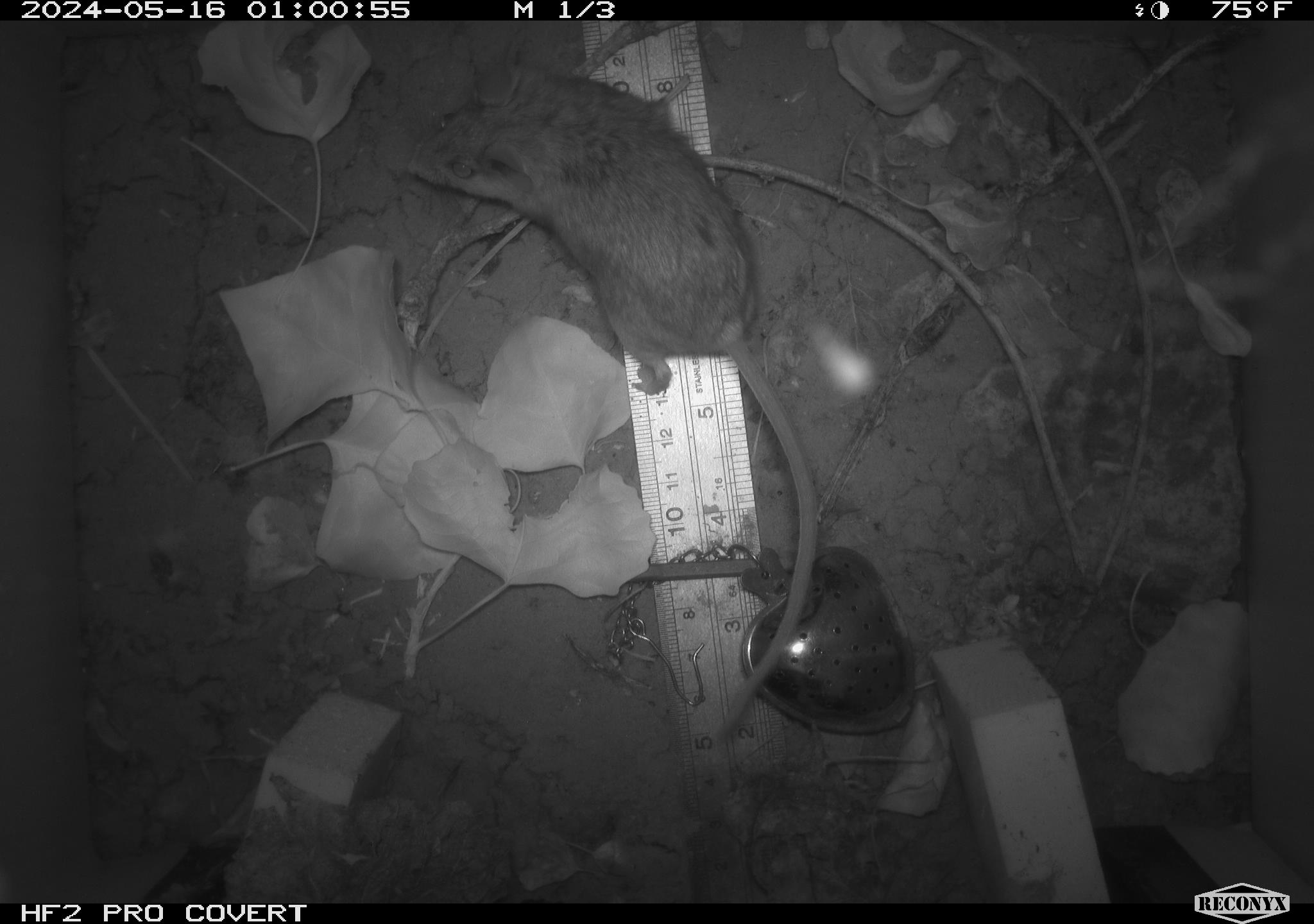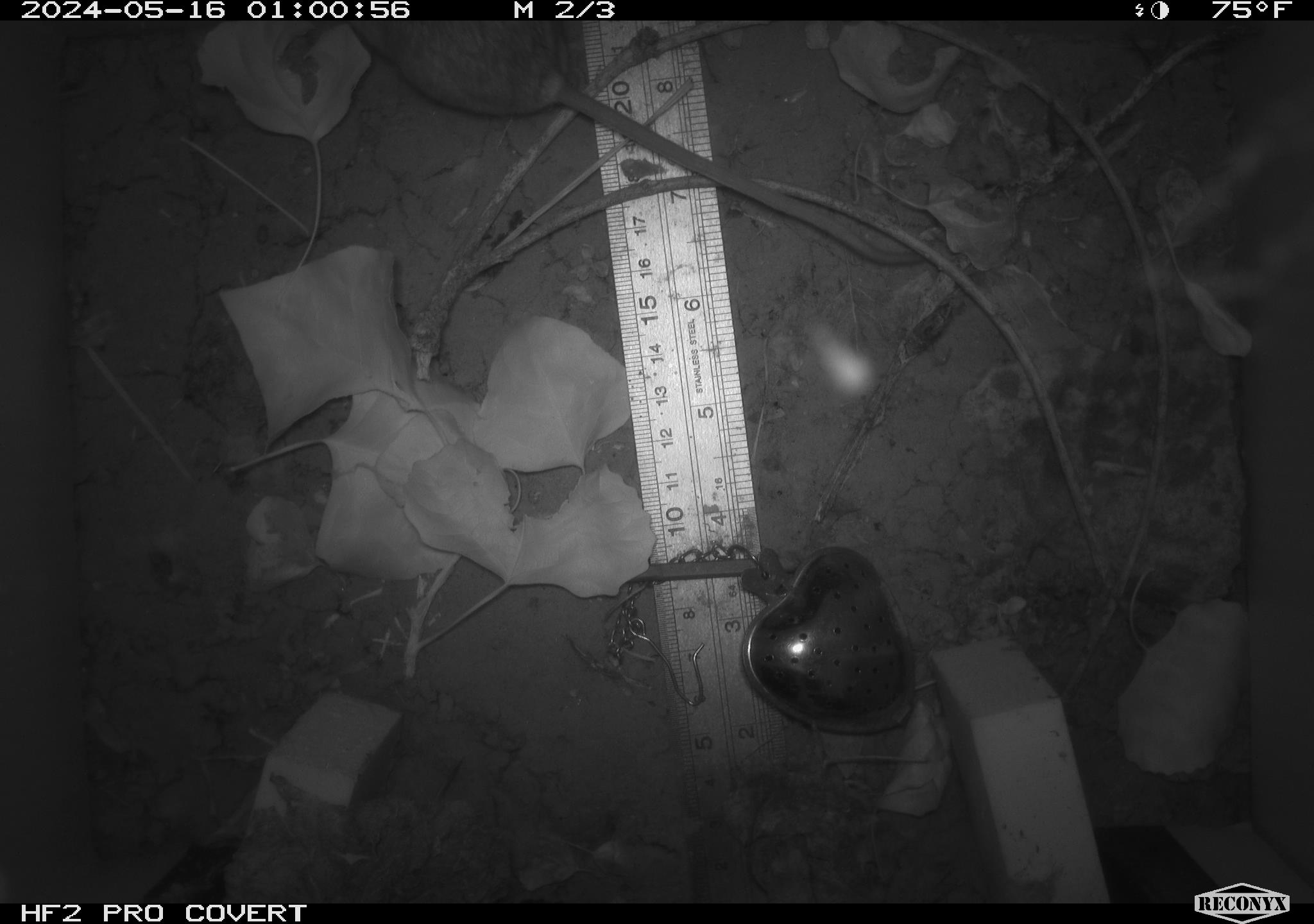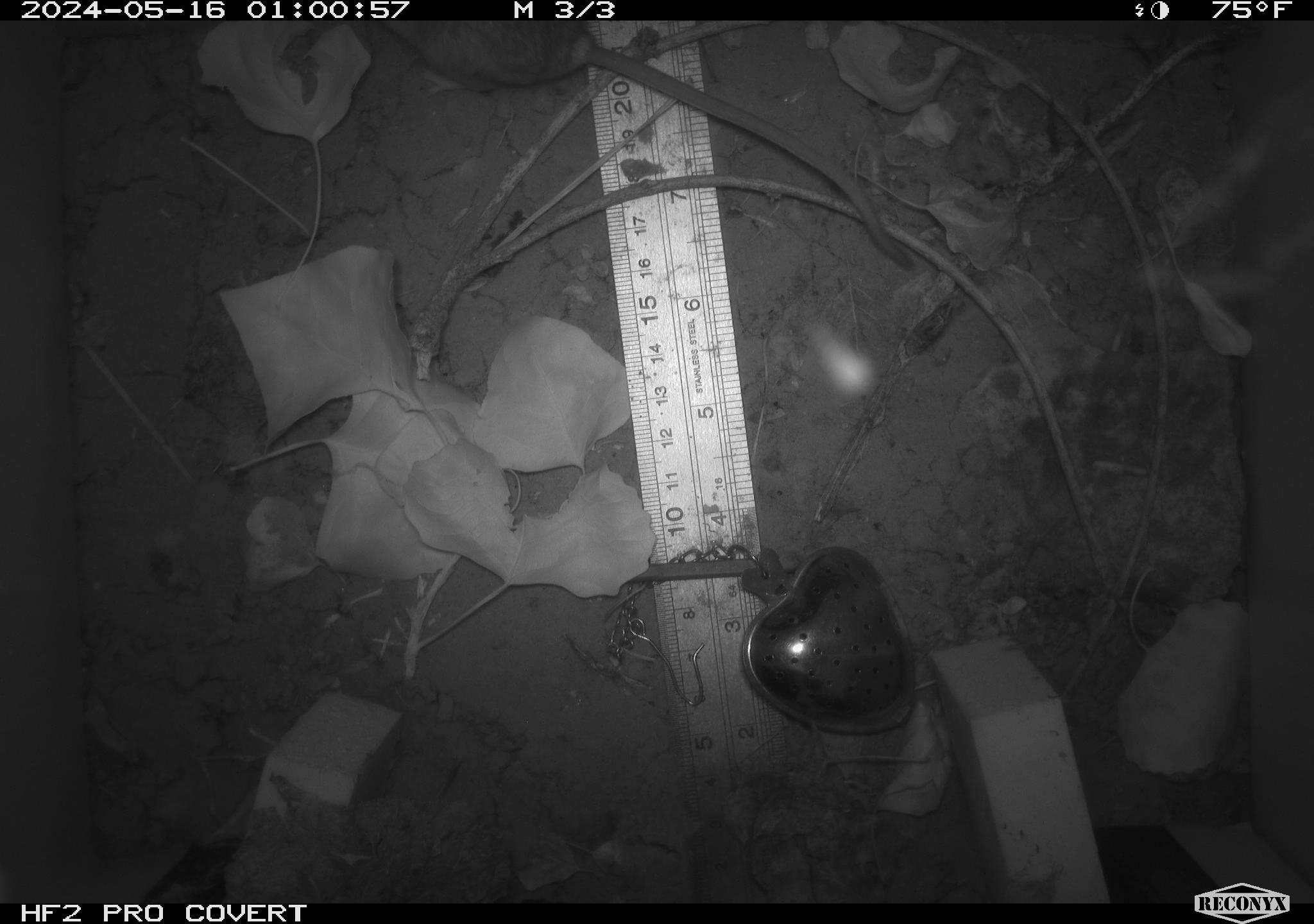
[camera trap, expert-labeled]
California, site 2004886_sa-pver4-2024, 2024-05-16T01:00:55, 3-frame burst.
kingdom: Animalia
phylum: Chordata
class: Mammalia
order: Rodentia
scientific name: Rodentia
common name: mouse species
Mouse species (Rodentia).